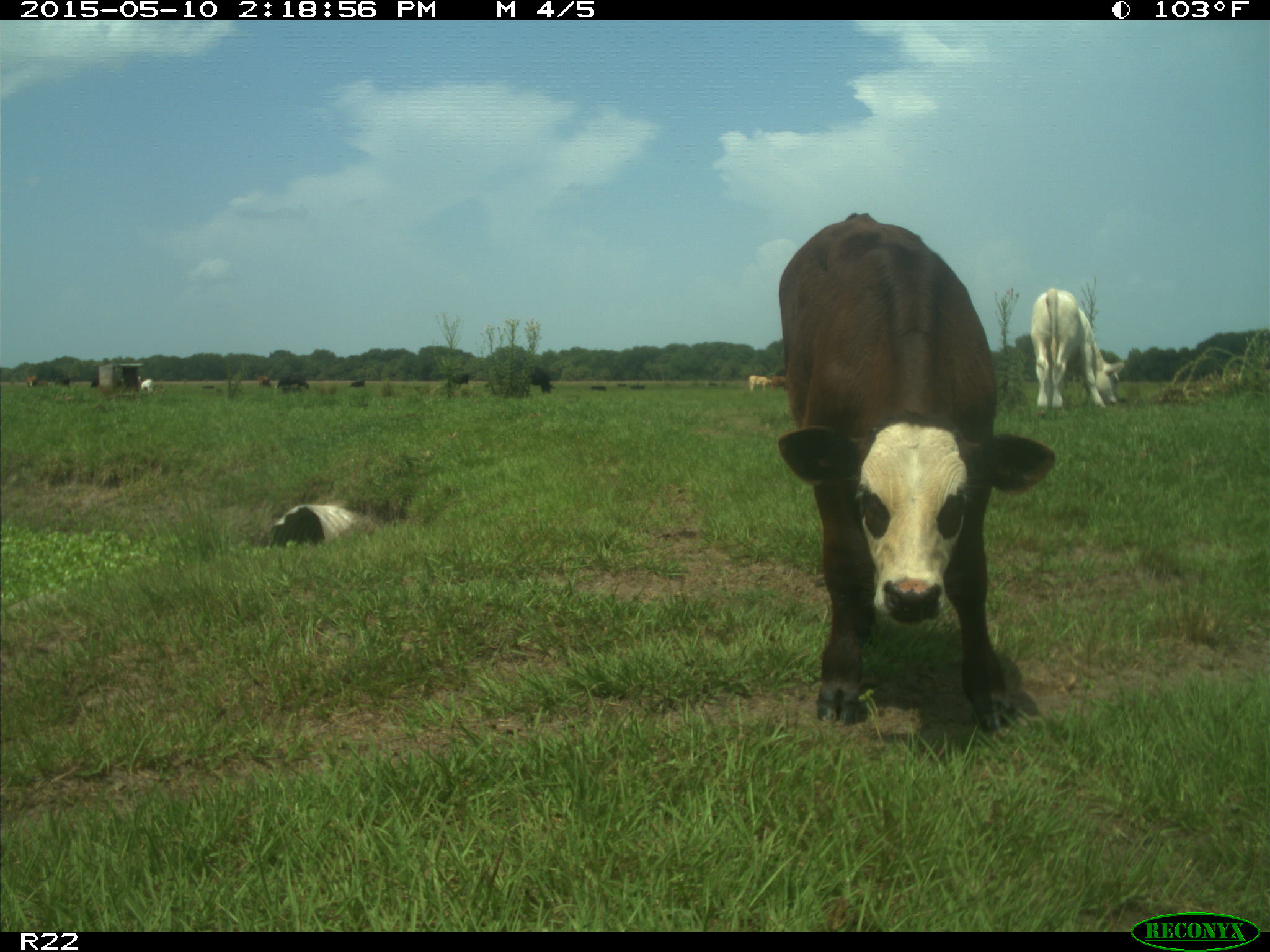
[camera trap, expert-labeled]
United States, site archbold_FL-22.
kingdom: Animalia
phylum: Chordata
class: Mammalia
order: Artiodactyla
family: Bovidae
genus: Bos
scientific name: Bos taurus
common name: domestic cow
Bos taurus (domestic cow).